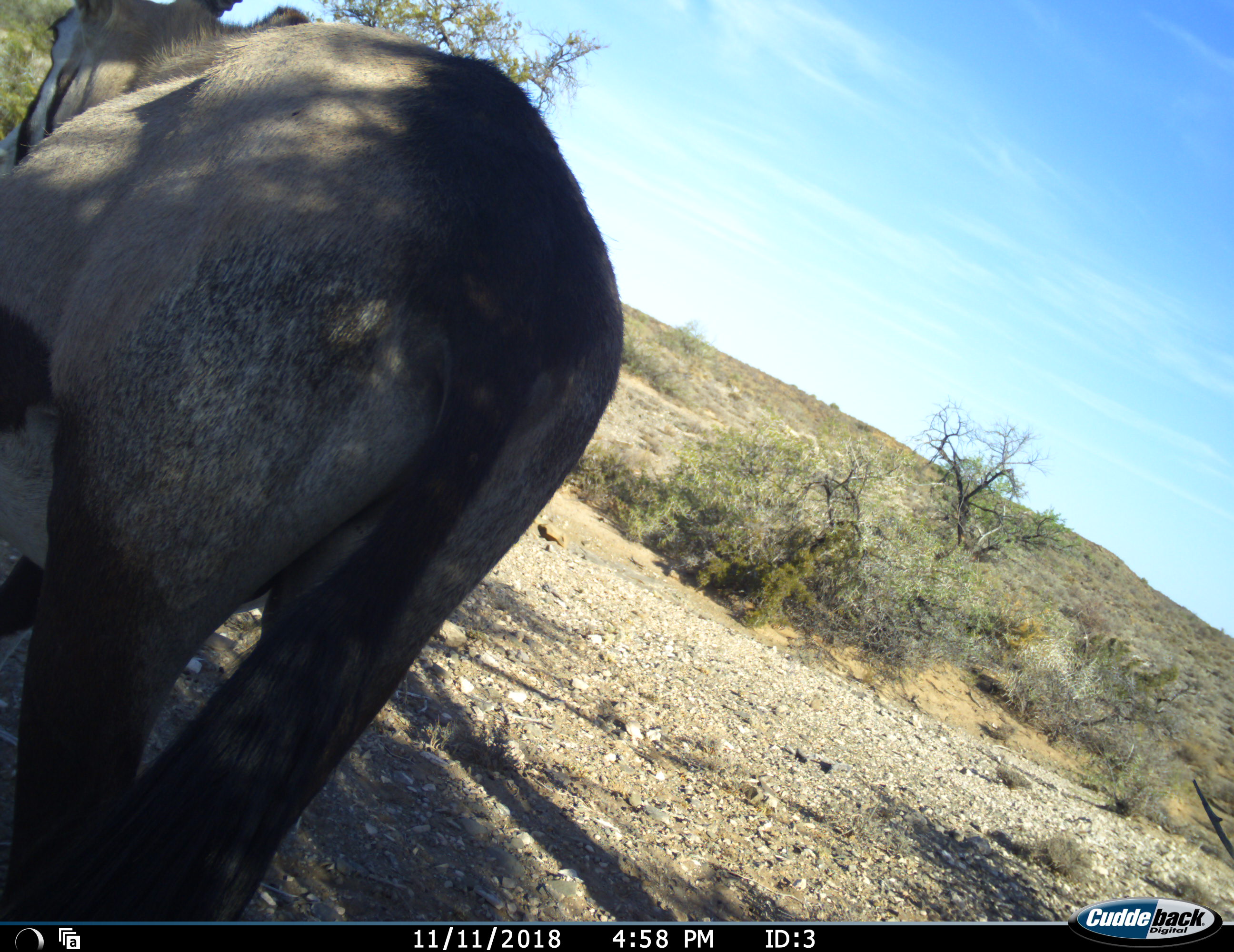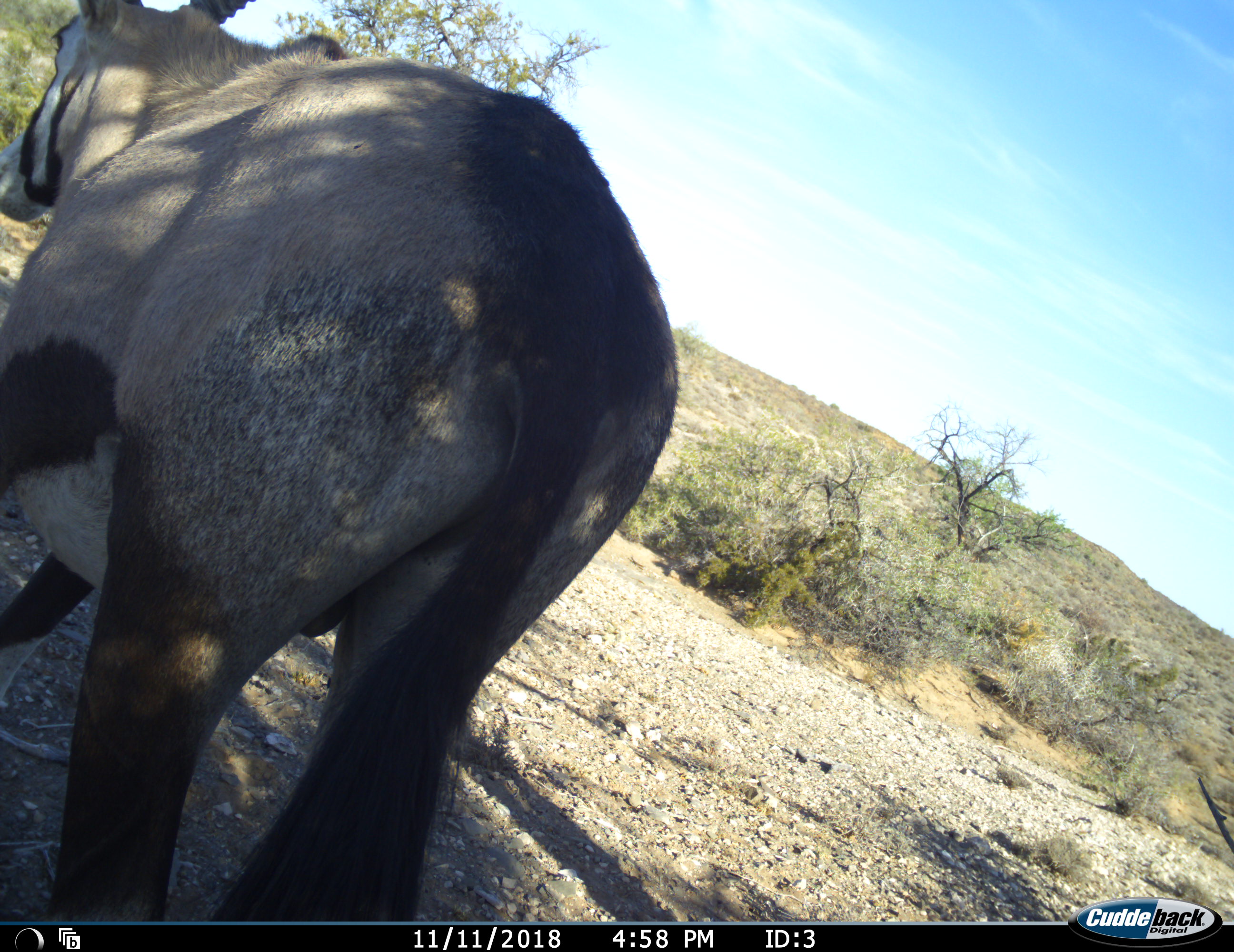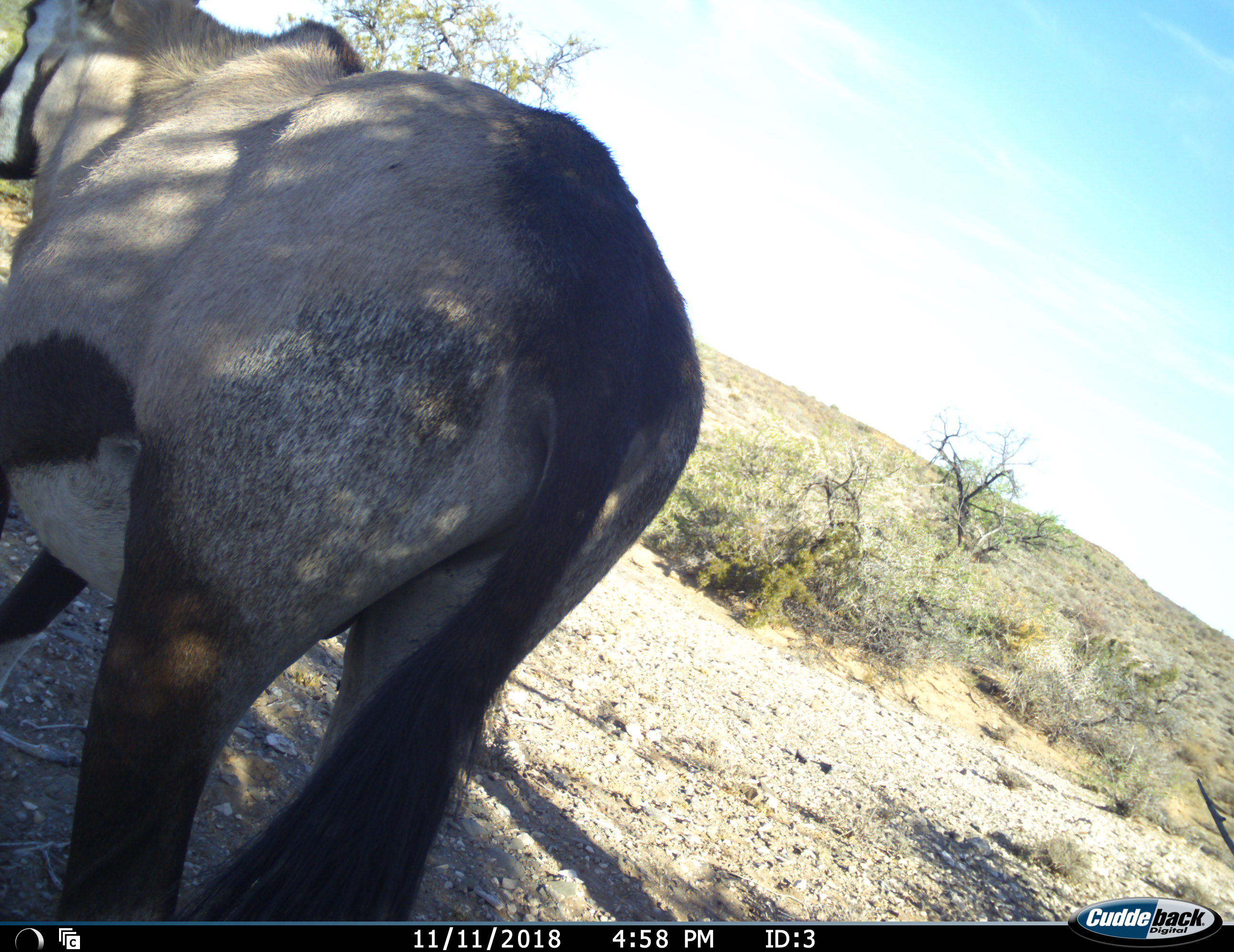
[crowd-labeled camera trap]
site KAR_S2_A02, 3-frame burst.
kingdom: Animalia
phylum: Chordata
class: Mammalia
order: Artiodactyla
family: Bovidae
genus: Oryx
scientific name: Oryx gazella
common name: gemsbok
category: oryx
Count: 1.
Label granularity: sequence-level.